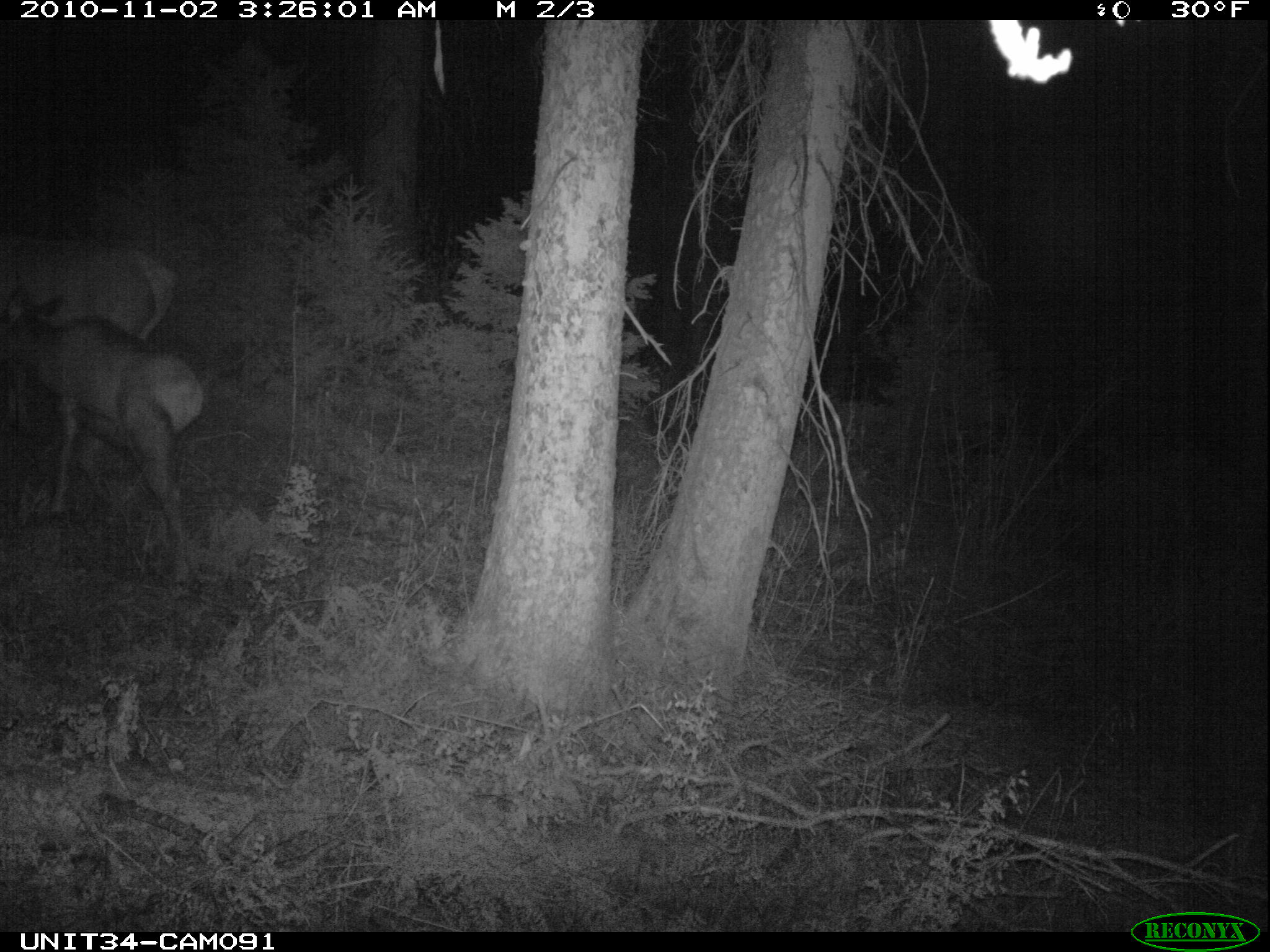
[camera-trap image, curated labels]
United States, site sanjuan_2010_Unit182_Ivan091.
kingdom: Animalia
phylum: Chordata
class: Mammalia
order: Artiodactyla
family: Cervidae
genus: Cervus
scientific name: Cervus elaphus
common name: red deer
Cervus elaphus (red deer).